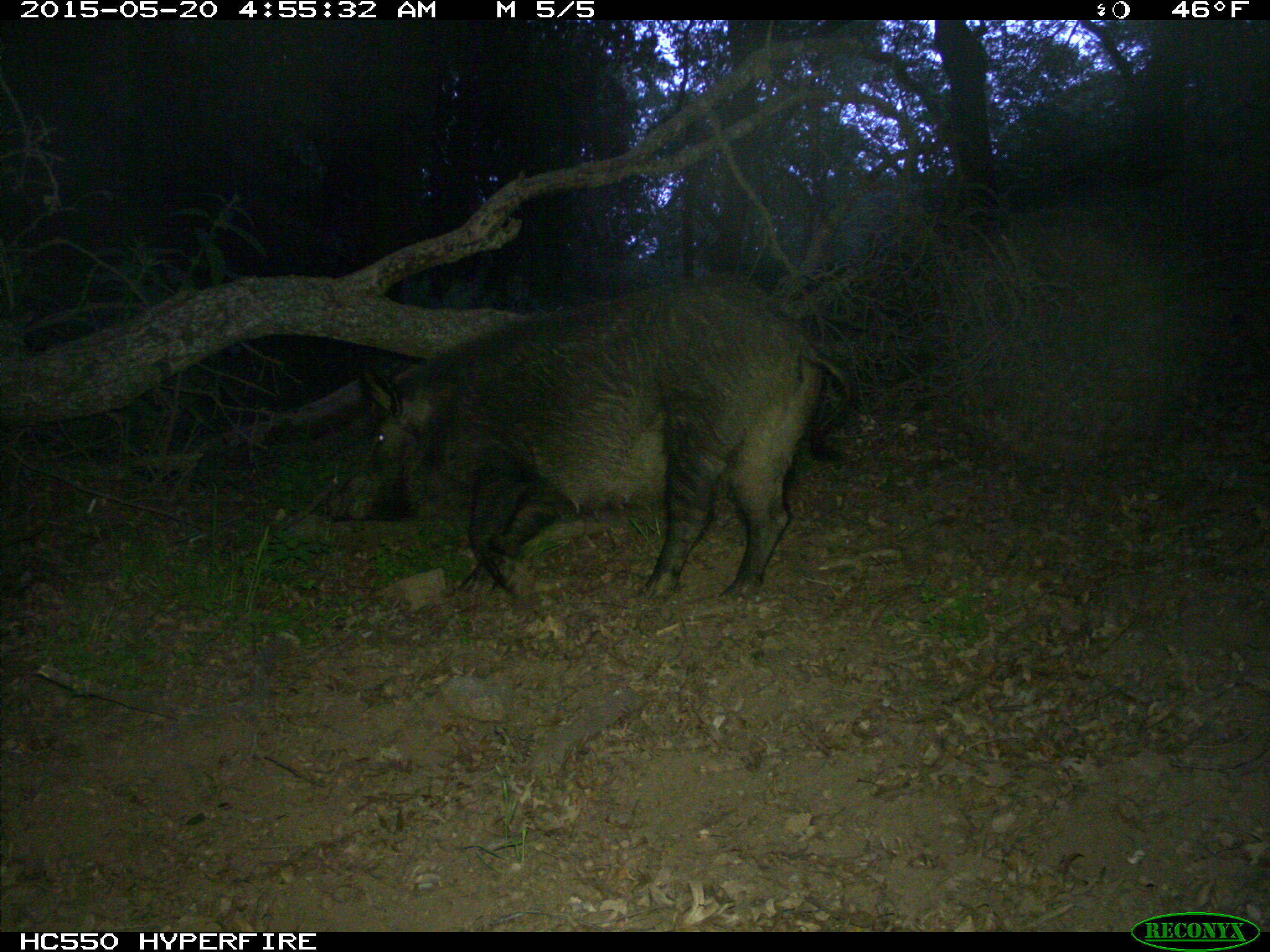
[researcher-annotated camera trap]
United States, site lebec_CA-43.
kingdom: Animalia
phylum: Chordata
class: Mammalia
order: Artiodactyla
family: Suidae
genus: Sus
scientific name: Sus scrofa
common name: wild boar